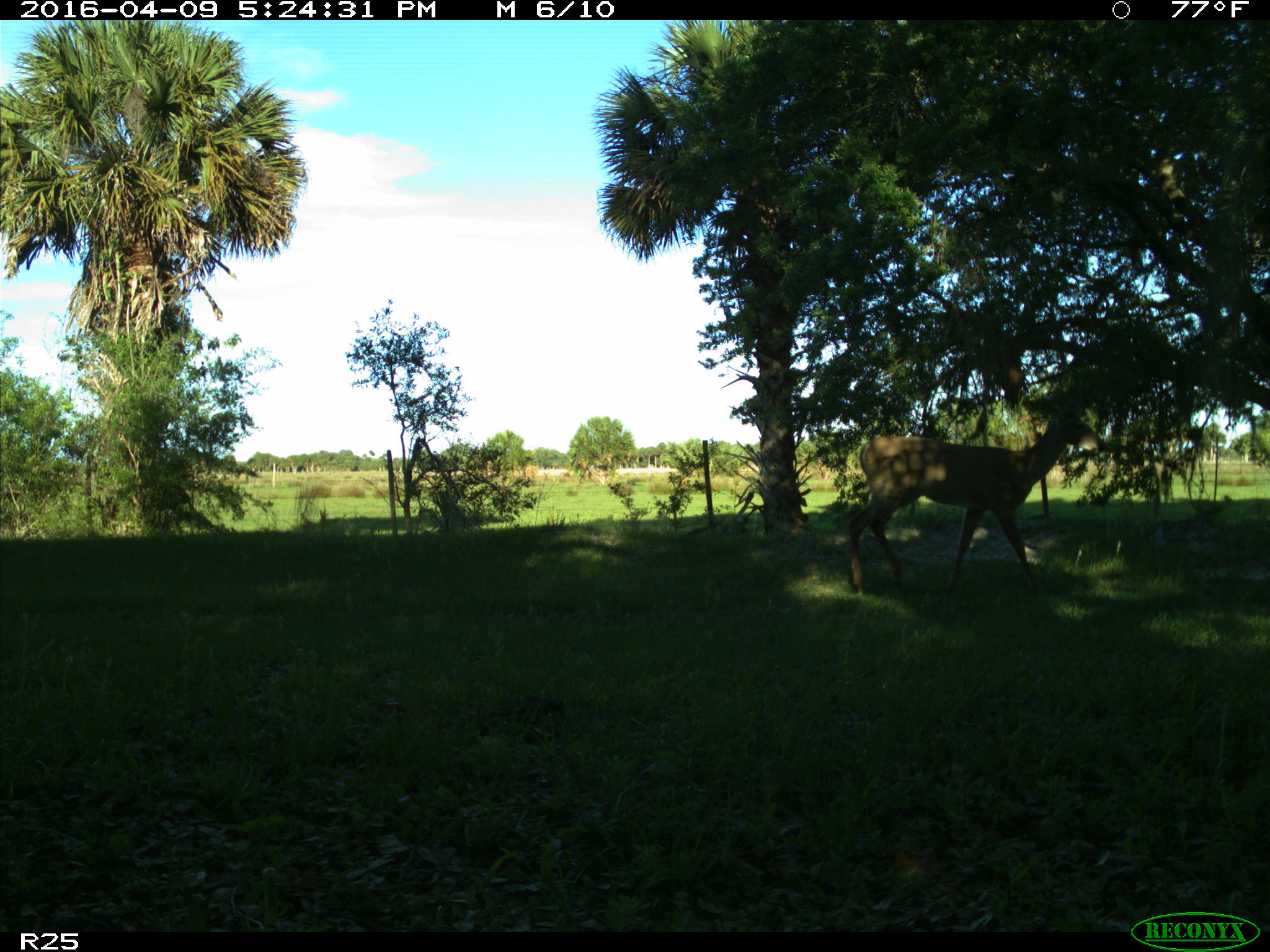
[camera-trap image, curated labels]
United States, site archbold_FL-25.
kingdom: Animalia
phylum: Chordata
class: Mammalia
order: Artiodactyla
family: Cervidae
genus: Odocoileus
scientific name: Odocoileus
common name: deer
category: unidentified deer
Unidentified deer (deer) (Odocoileus).